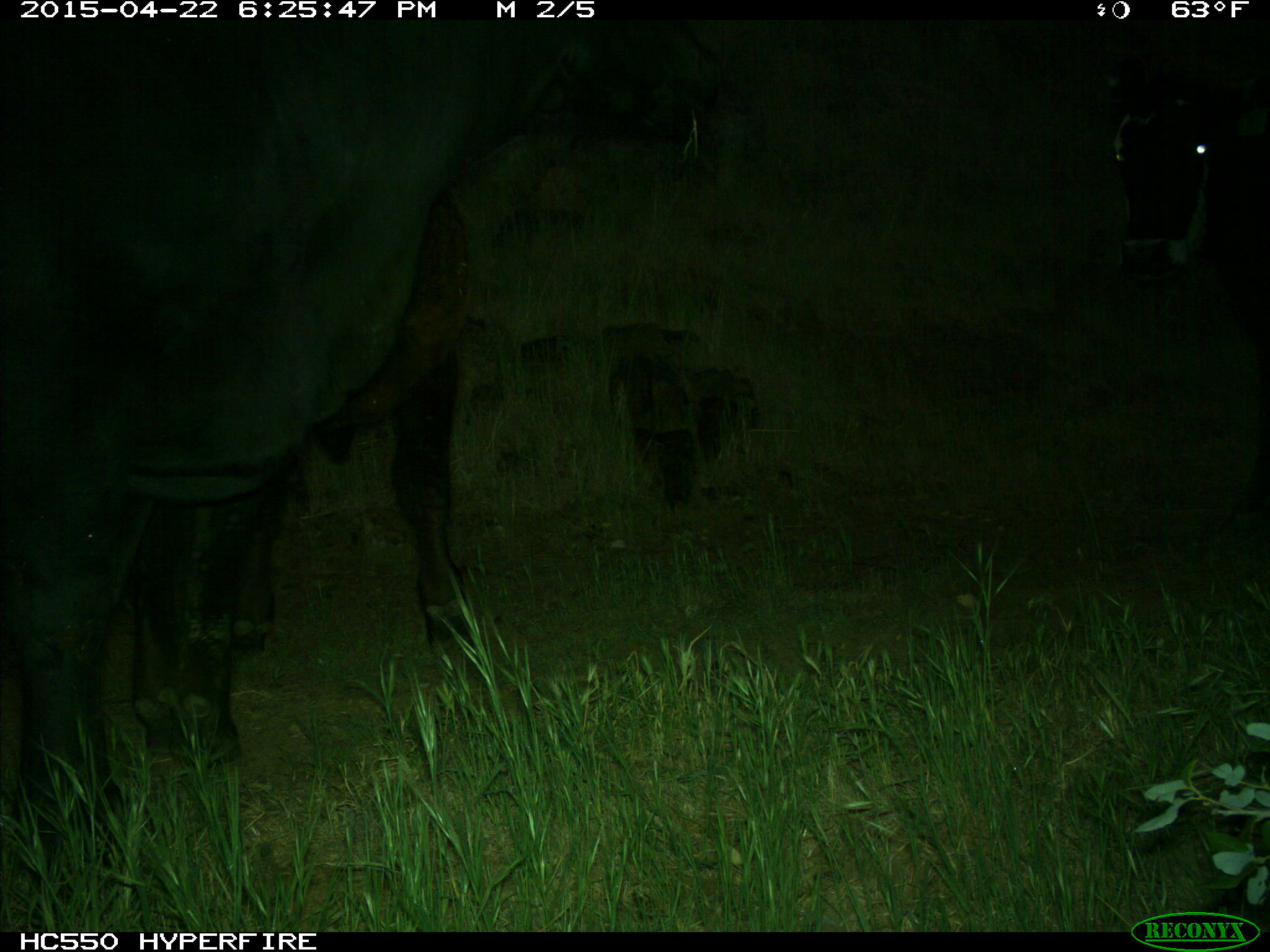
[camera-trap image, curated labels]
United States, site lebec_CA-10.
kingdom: Animalia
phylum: Chordata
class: Mammalia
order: Artiodactyla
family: Bovidae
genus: Bos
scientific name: Bos taurus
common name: domestic cow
Bos taurus (domestic cow).